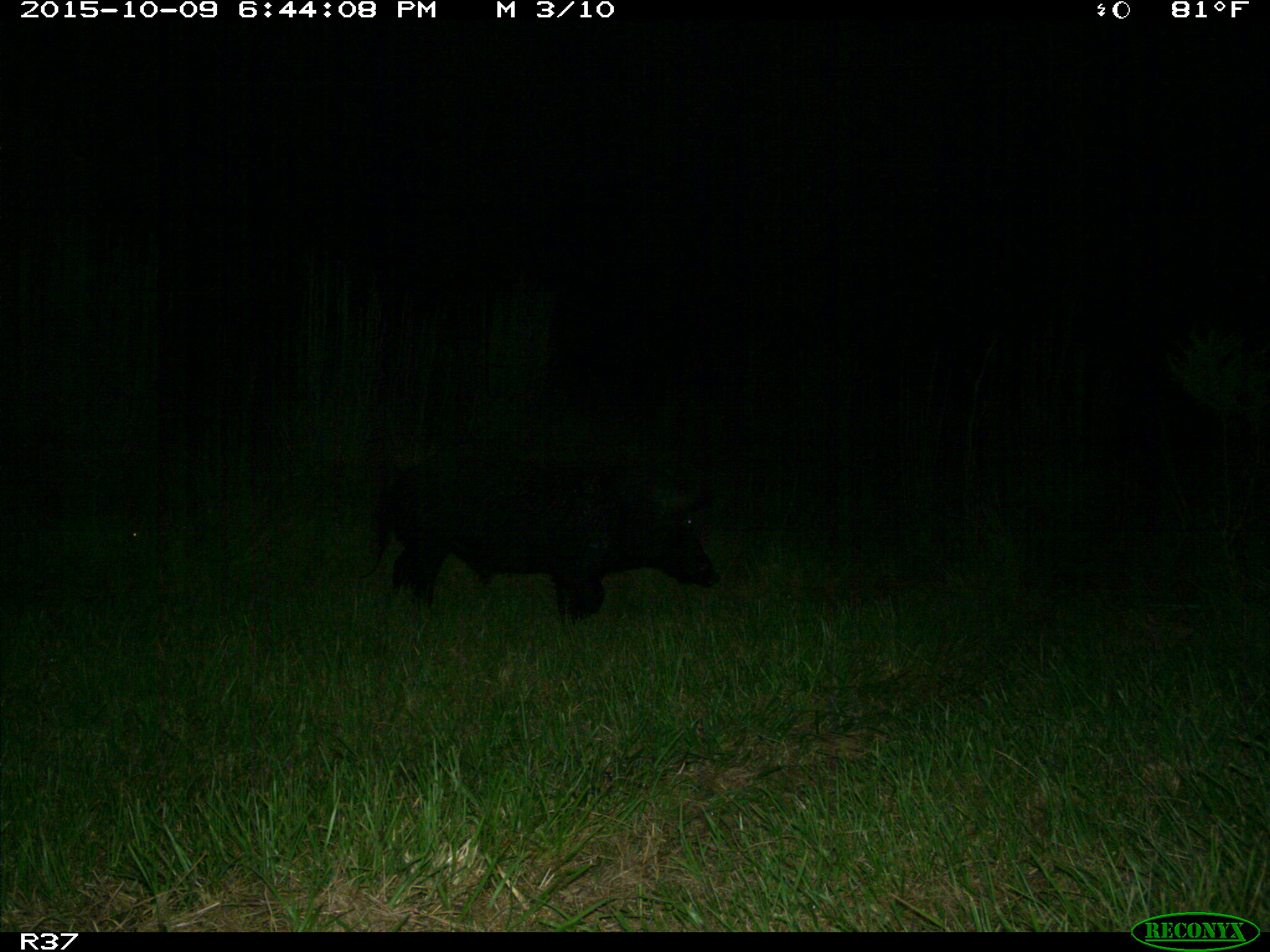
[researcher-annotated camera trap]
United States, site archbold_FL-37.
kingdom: Animalia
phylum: Chordata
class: Mammalia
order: Artiodactyla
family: Suidae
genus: Sus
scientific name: Sus scrofa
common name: wild boar